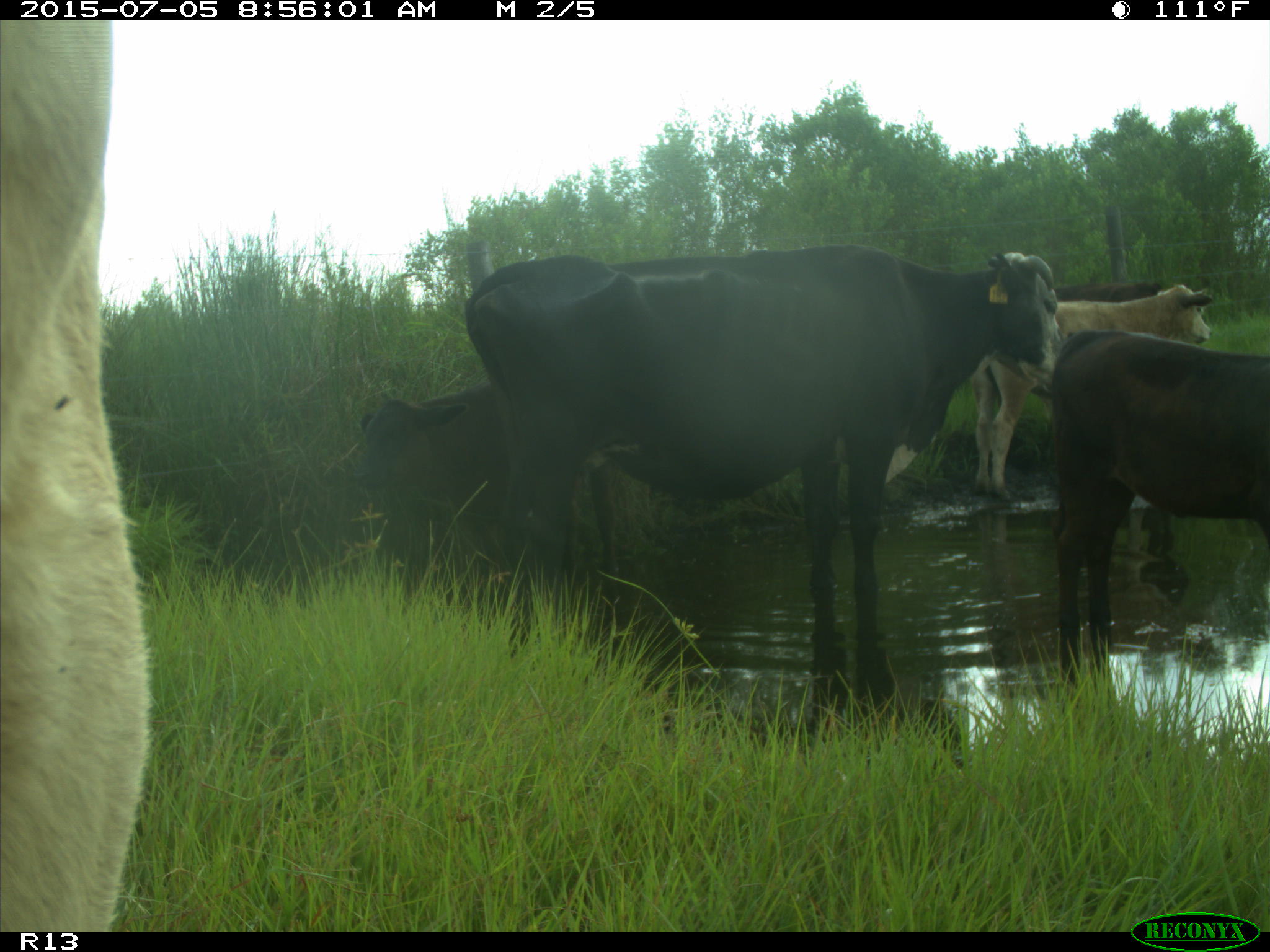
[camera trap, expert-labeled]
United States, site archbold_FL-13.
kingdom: Animalia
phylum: Chordata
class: Mammalia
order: Artiodactyla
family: Bovidae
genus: Bos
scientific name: Bos taurus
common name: domestic cow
Bos taurus (domestic cow).